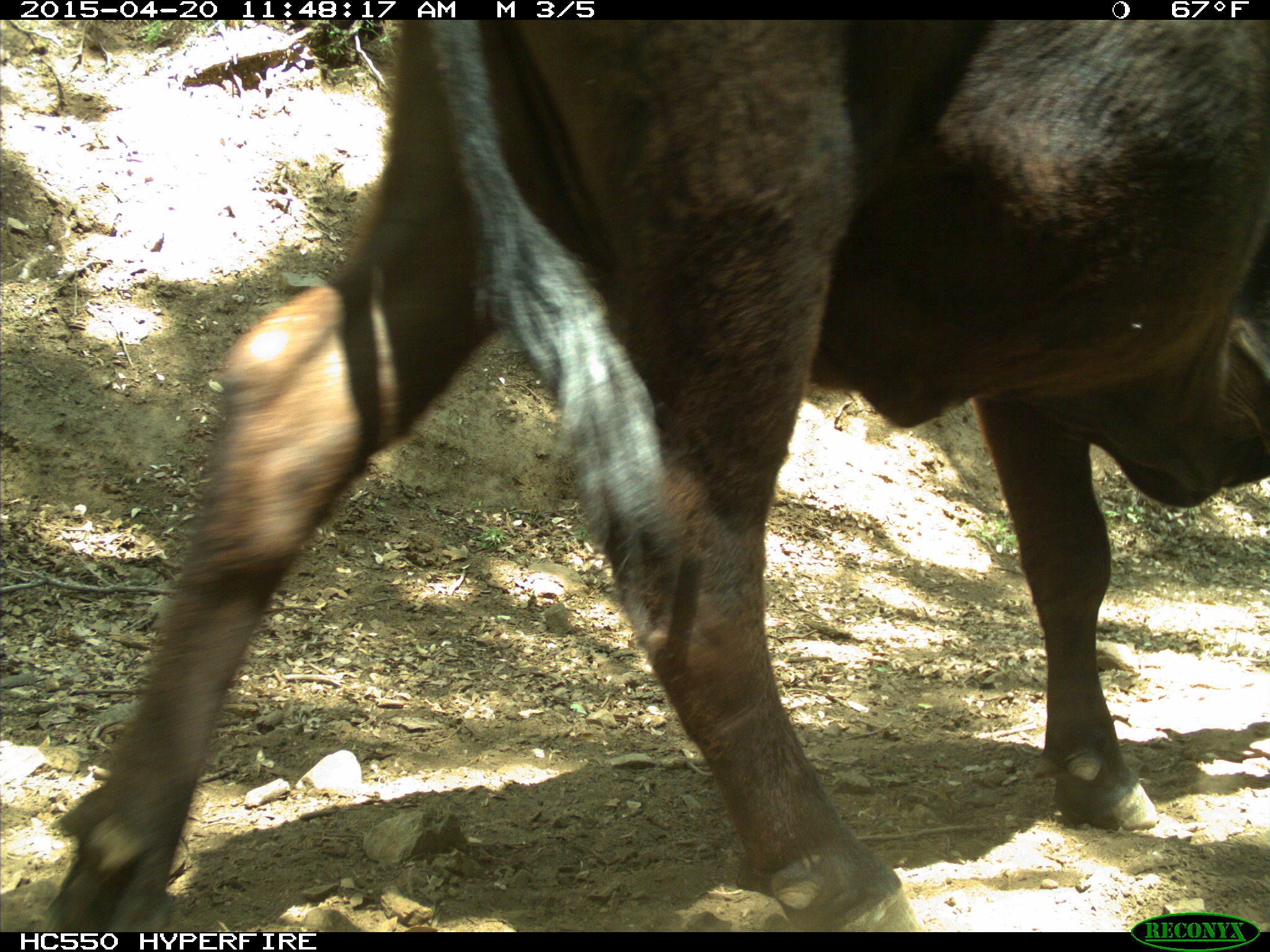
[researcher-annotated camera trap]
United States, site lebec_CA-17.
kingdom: Animalia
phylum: Chordata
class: Mammalia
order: Artiodactyla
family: Bovidae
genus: Bos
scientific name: Bos taurus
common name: domestic cow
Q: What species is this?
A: Bos taurus (domestic cow).